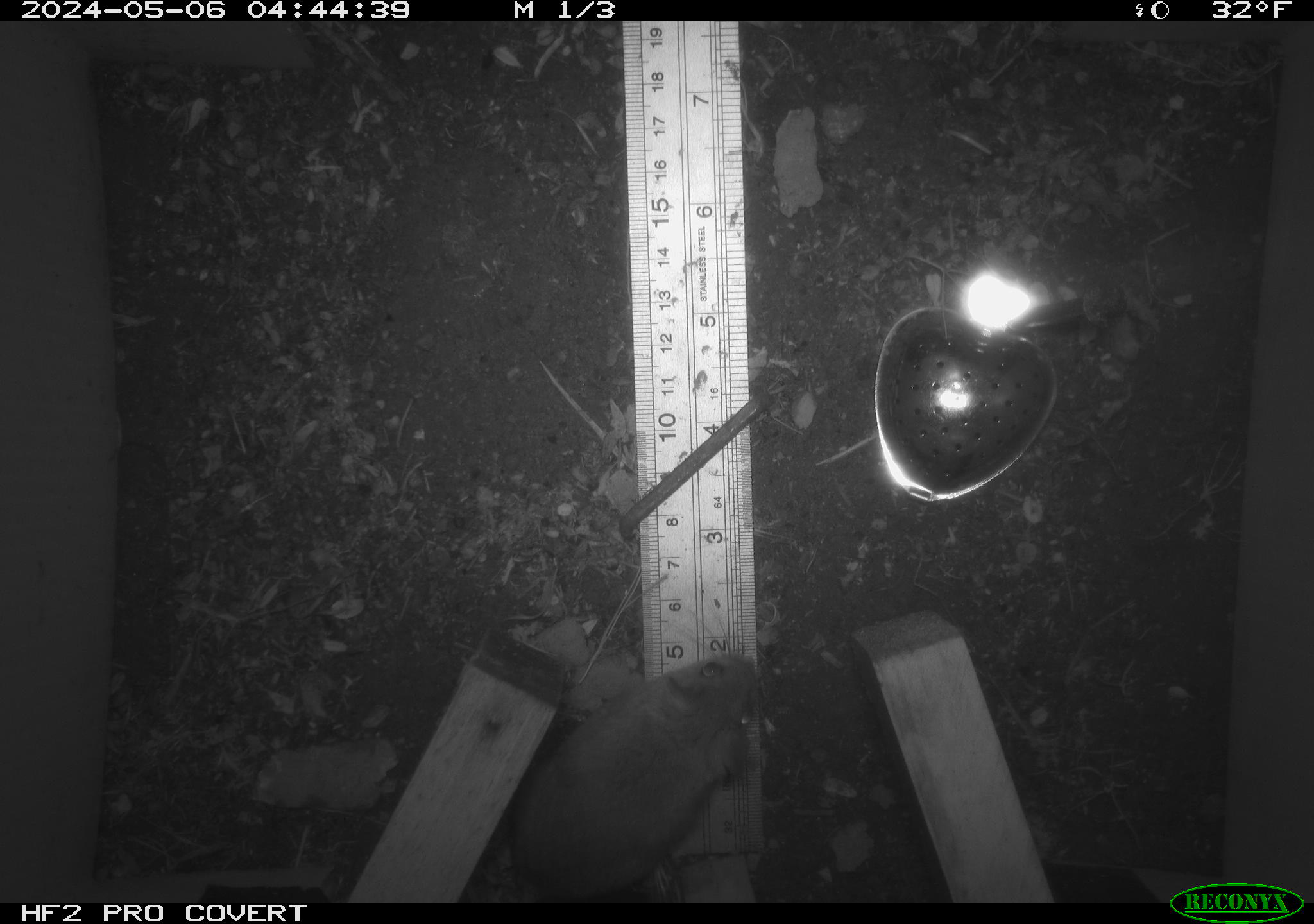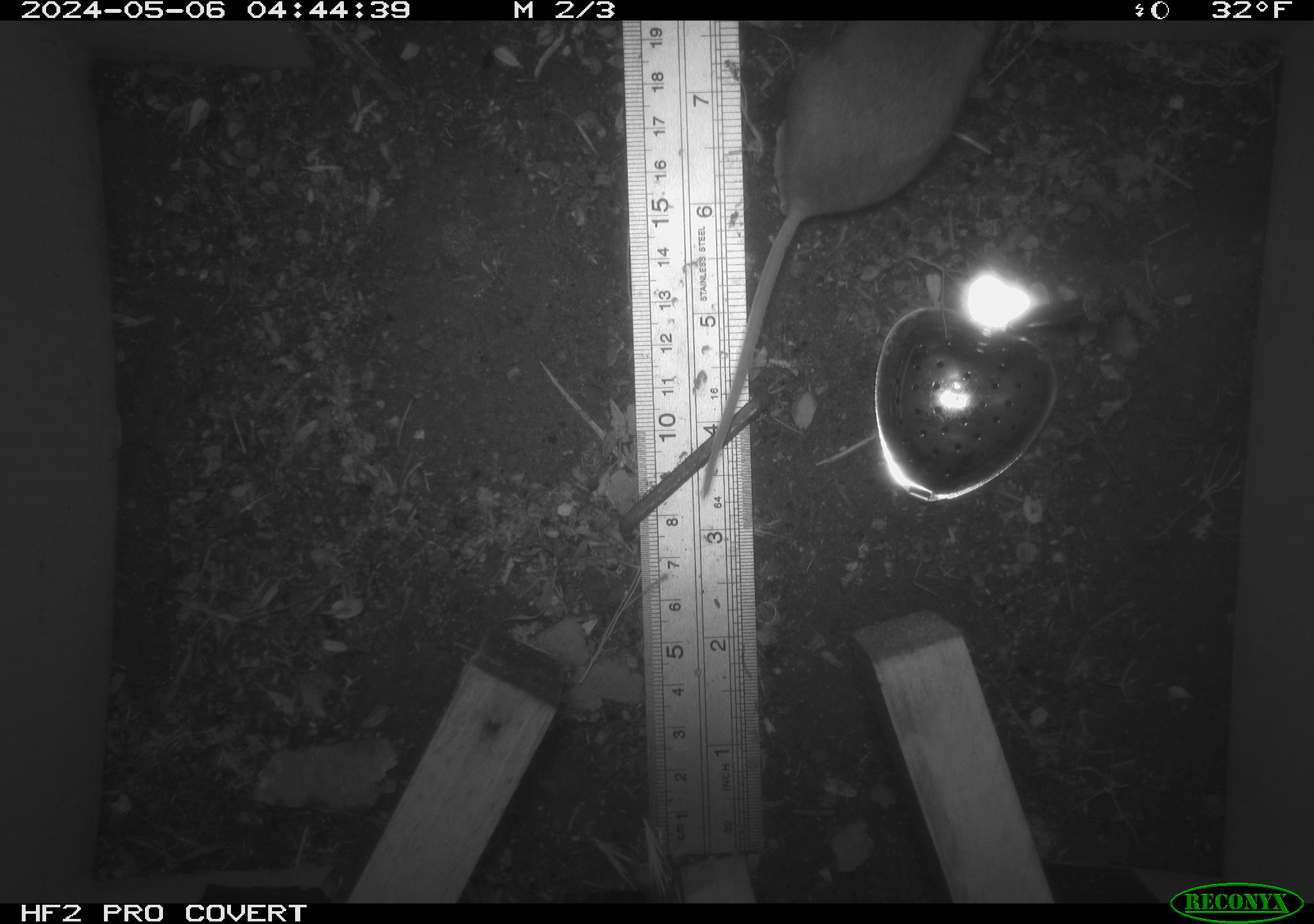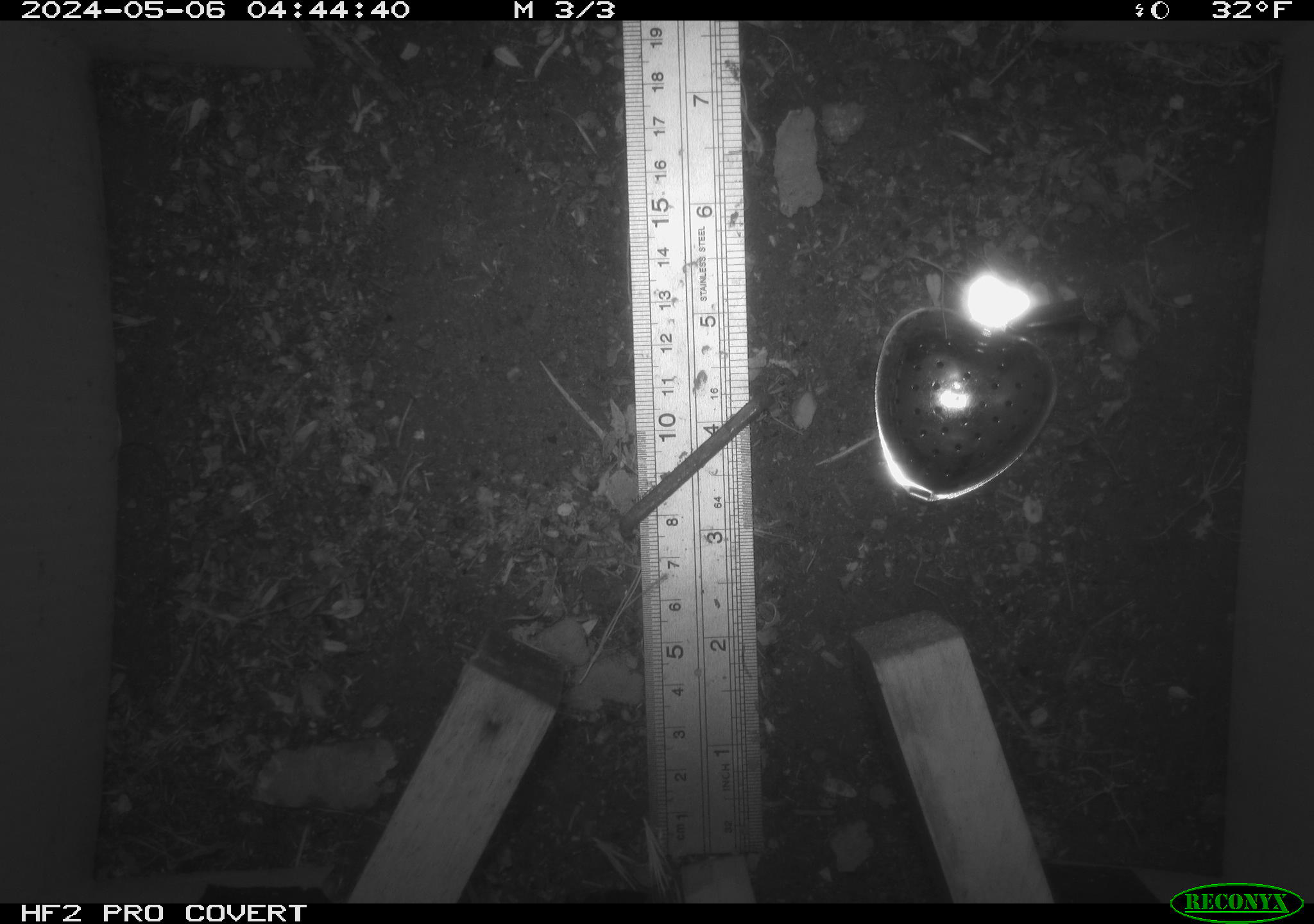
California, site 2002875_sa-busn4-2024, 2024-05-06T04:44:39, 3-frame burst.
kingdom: Animalia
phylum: Chordata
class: Mammalia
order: Rodentia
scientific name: Rodentia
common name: rodent